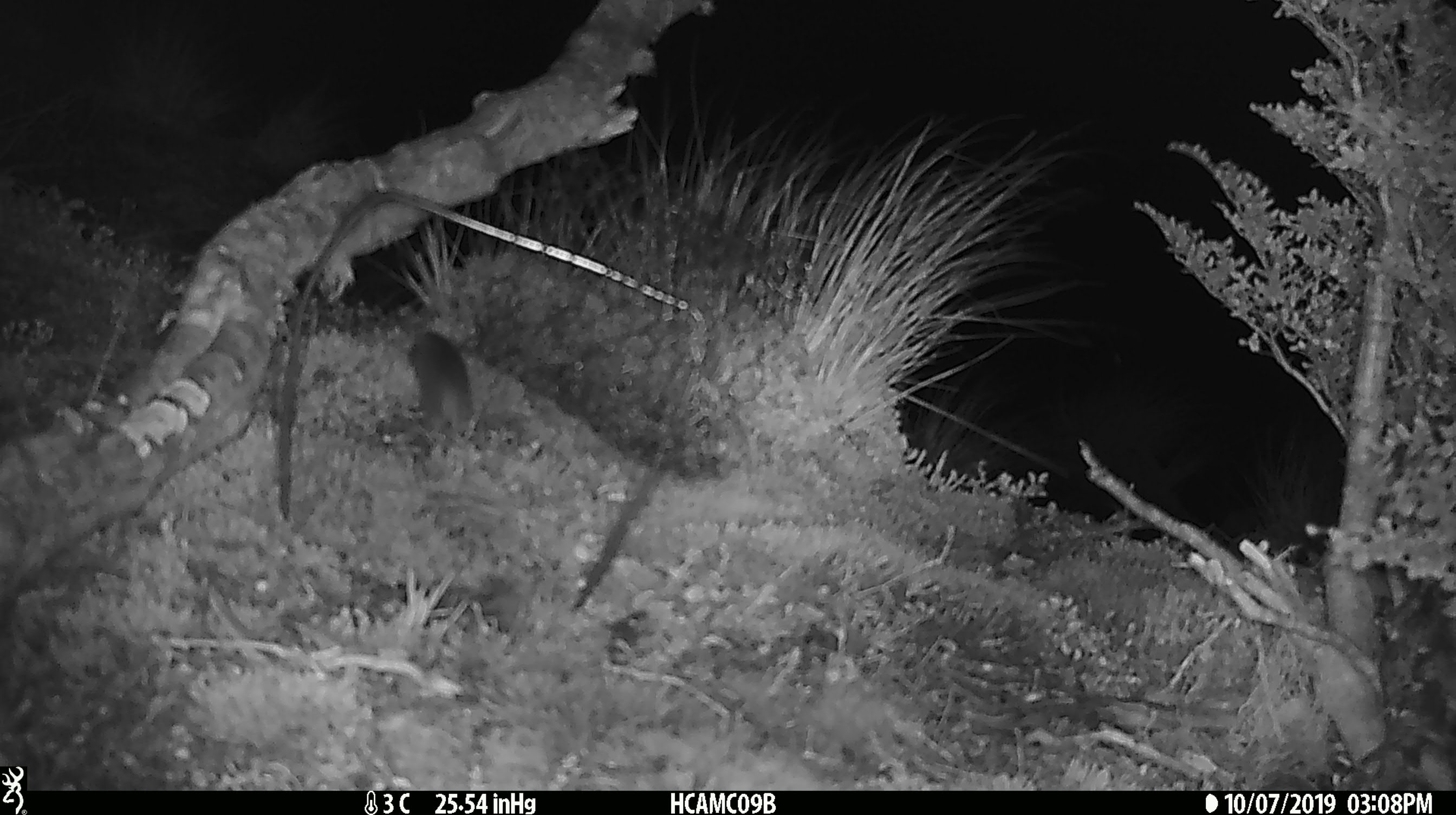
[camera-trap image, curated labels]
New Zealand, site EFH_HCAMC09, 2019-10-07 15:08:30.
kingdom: Animalia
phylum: Chordata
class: Mammalia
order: Rodentia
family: Muridae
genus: Mus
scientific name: Mus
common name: mouse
Mouse (Mus).